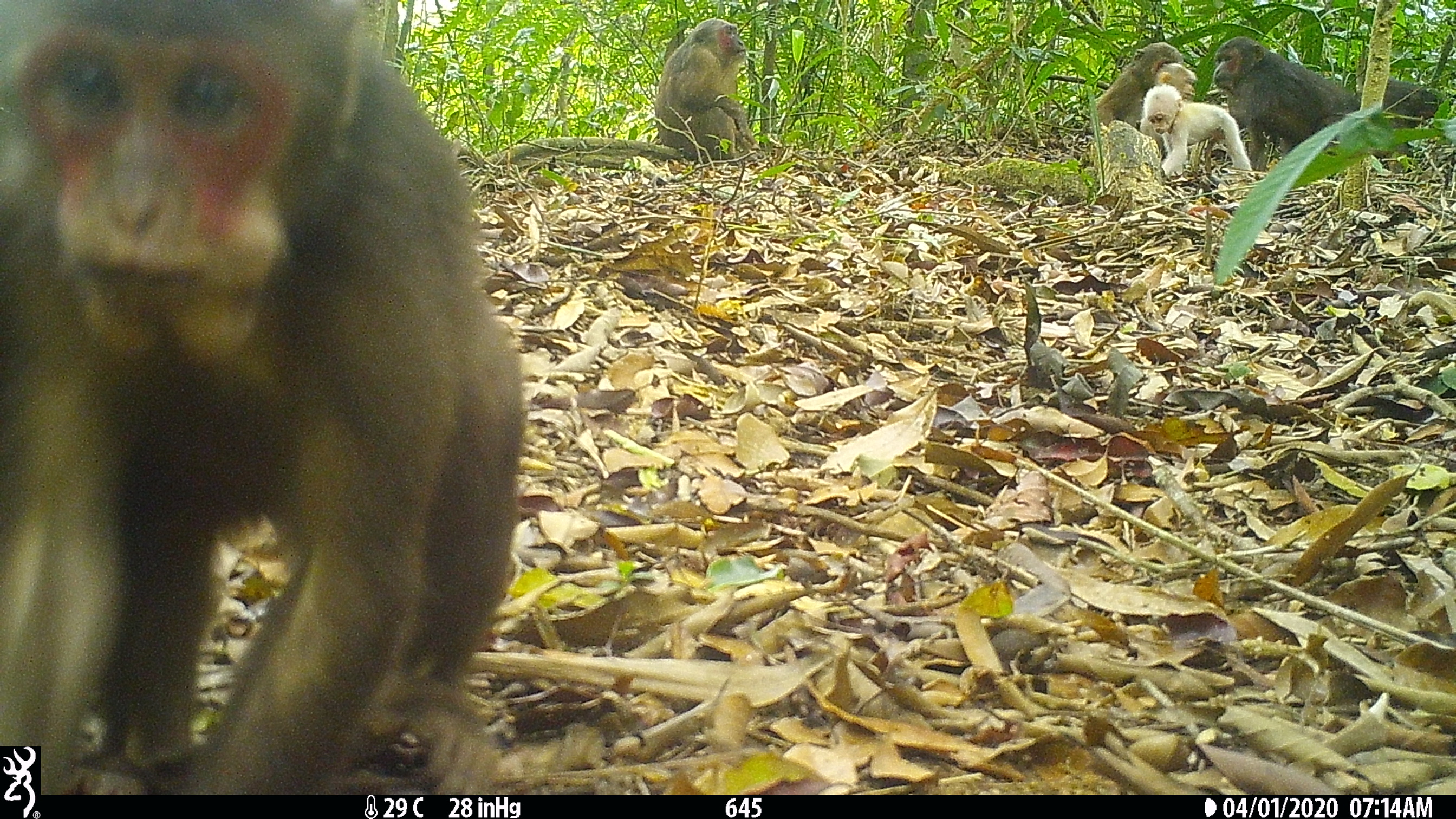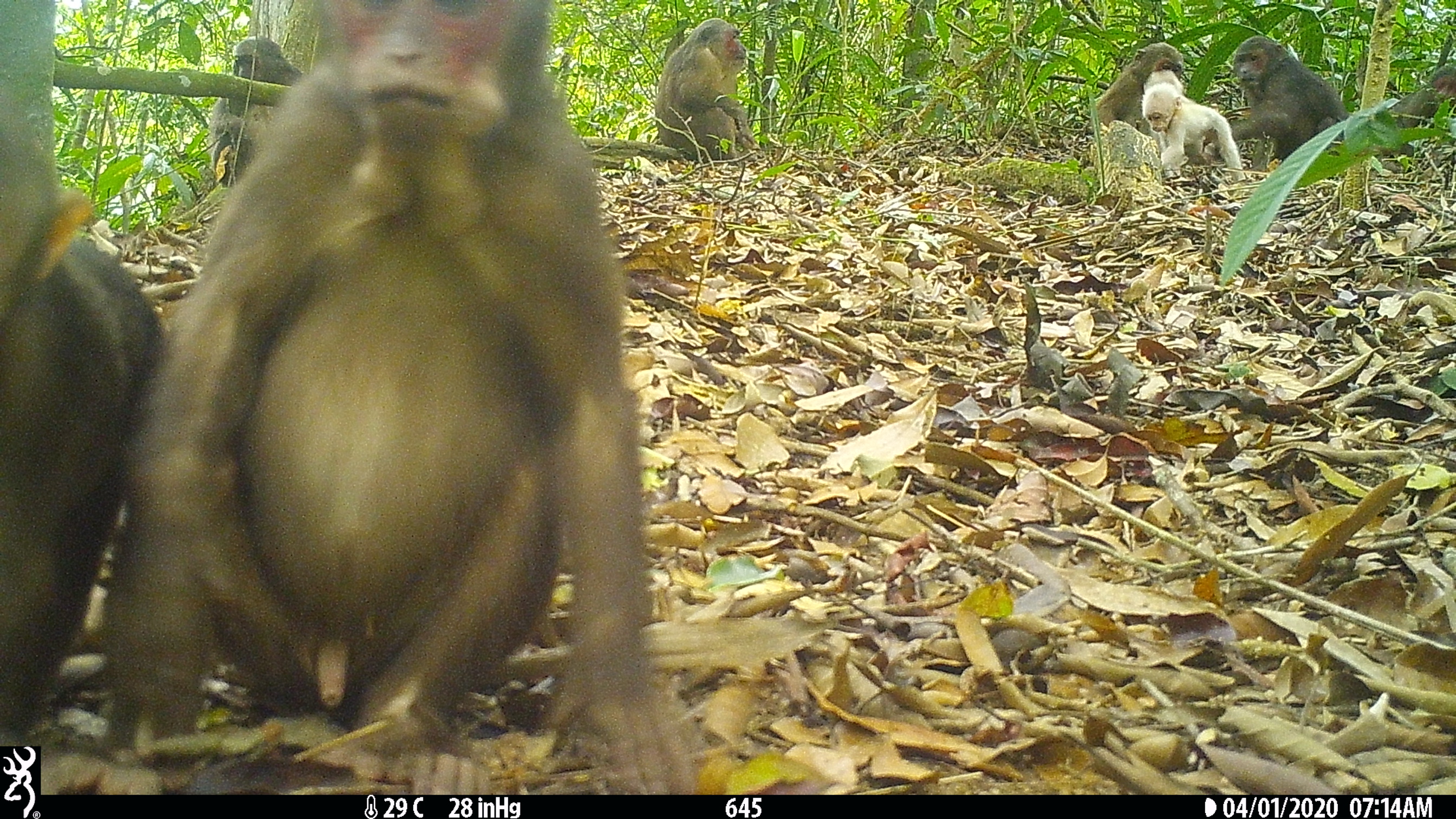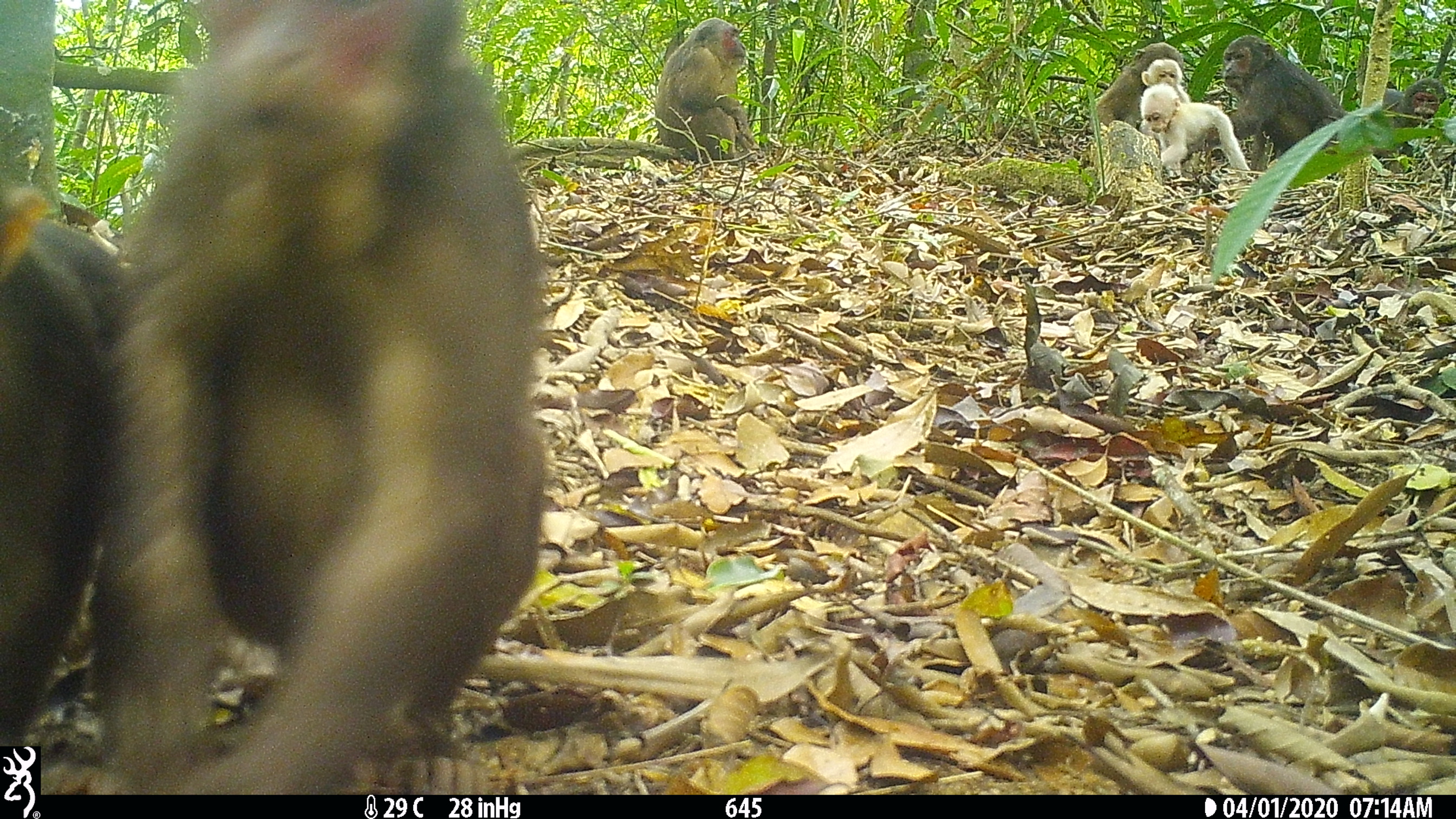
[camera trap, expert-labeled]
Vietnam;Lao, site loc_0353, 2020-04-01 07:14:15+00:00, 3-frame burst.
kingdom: Animalia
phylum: Chordata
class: Mammalia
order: Primates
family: Cercopithecidae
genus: Macaca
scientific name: Macaca arctoides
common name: stump-tailed macaque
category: stump tailed macaque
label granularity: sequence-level